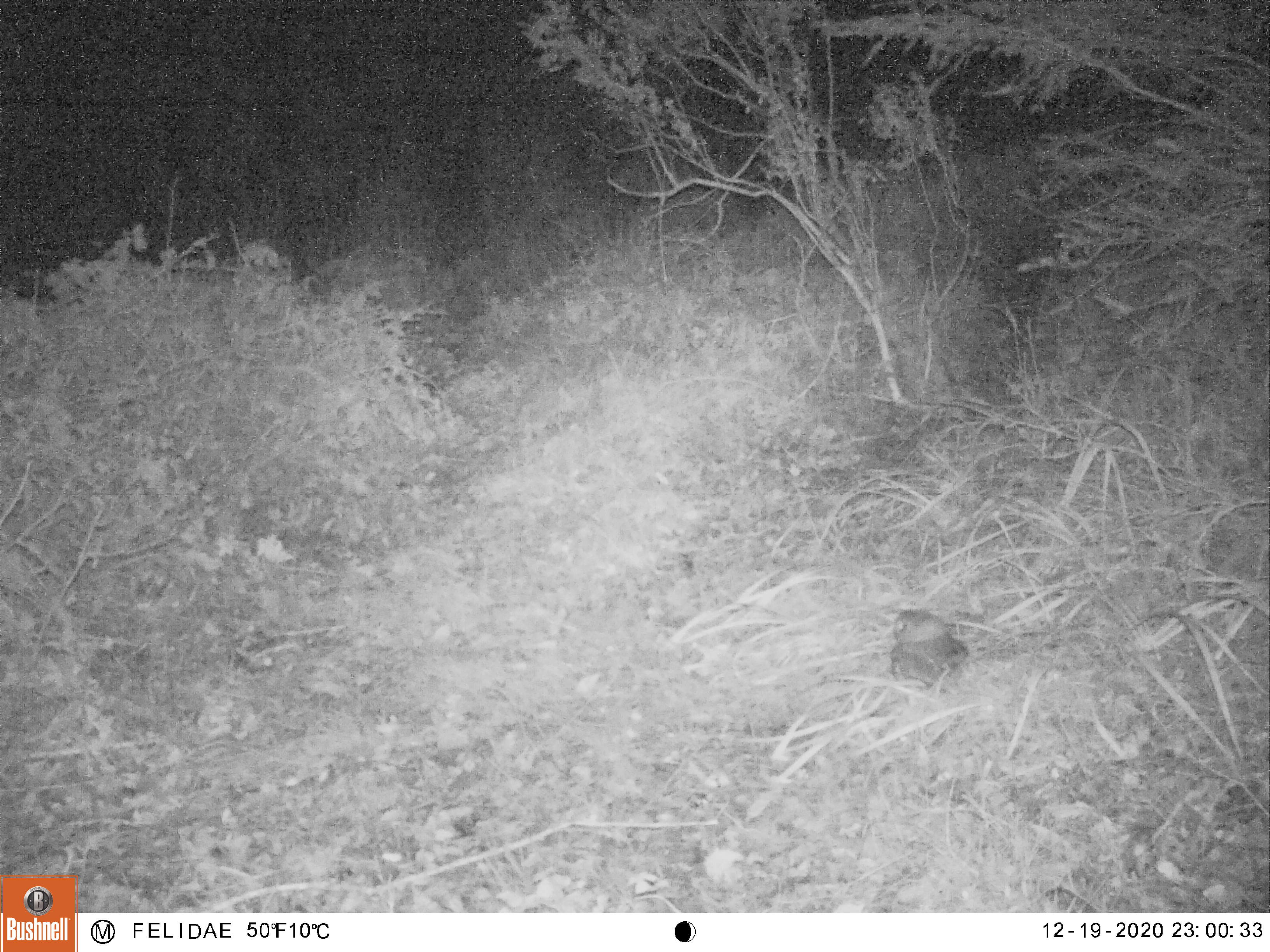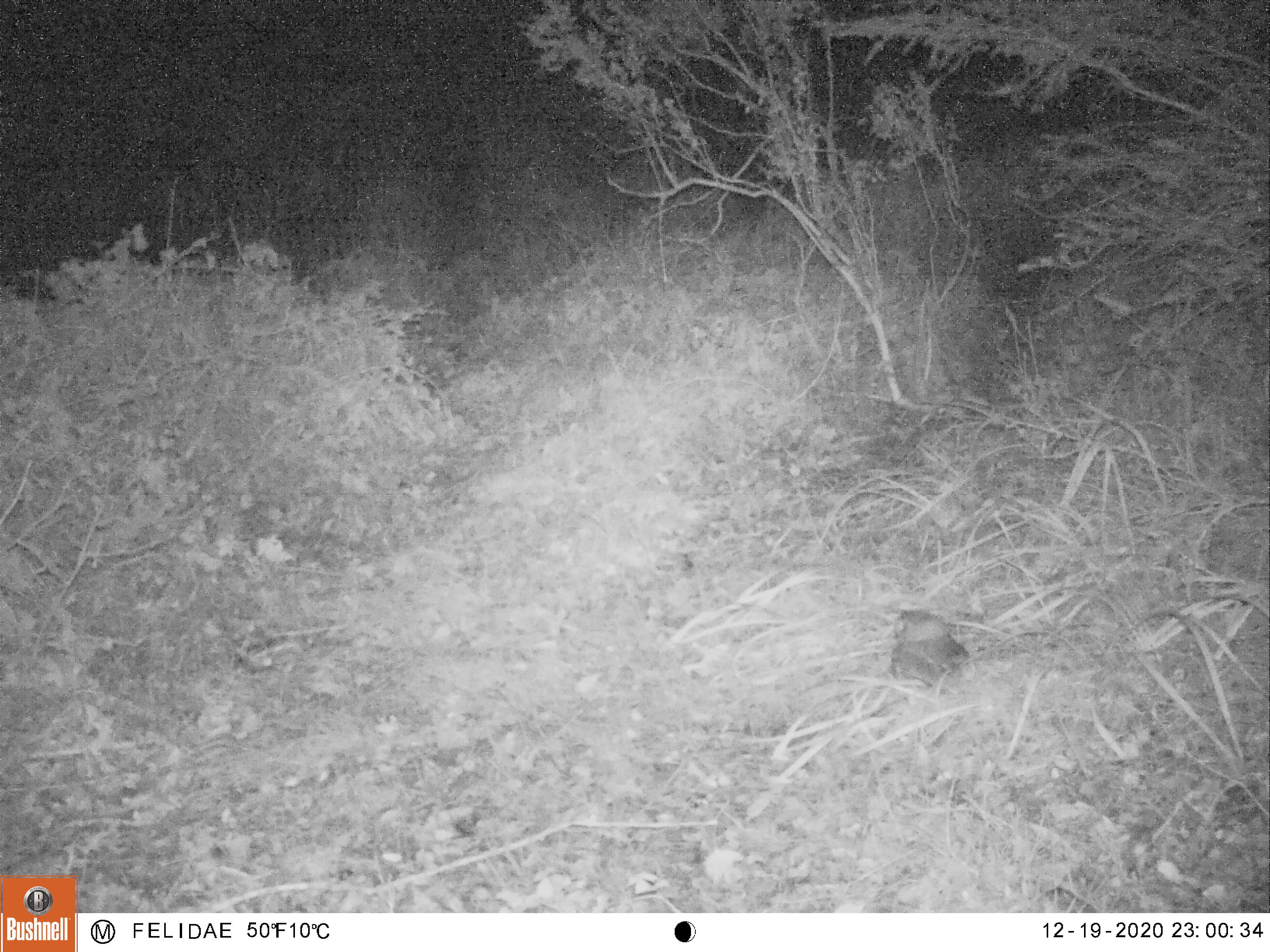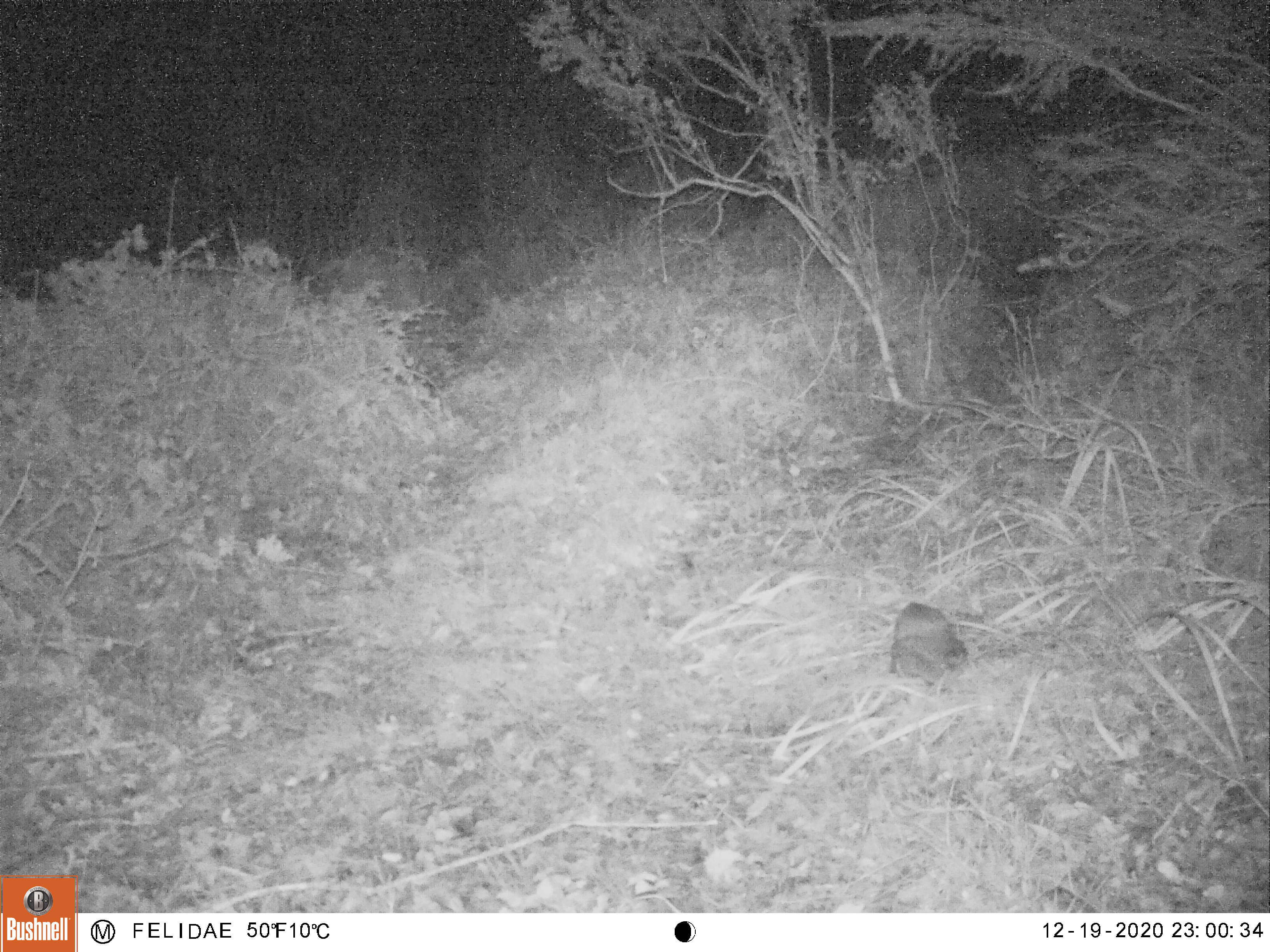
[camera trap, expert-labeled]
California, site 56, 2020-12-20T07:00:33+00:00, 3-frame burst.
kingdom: Animalia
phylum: Chordata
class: Aves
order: Strigiformes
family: Strigidae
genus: Athene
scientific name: Athene cunicularia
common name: burrowing owl